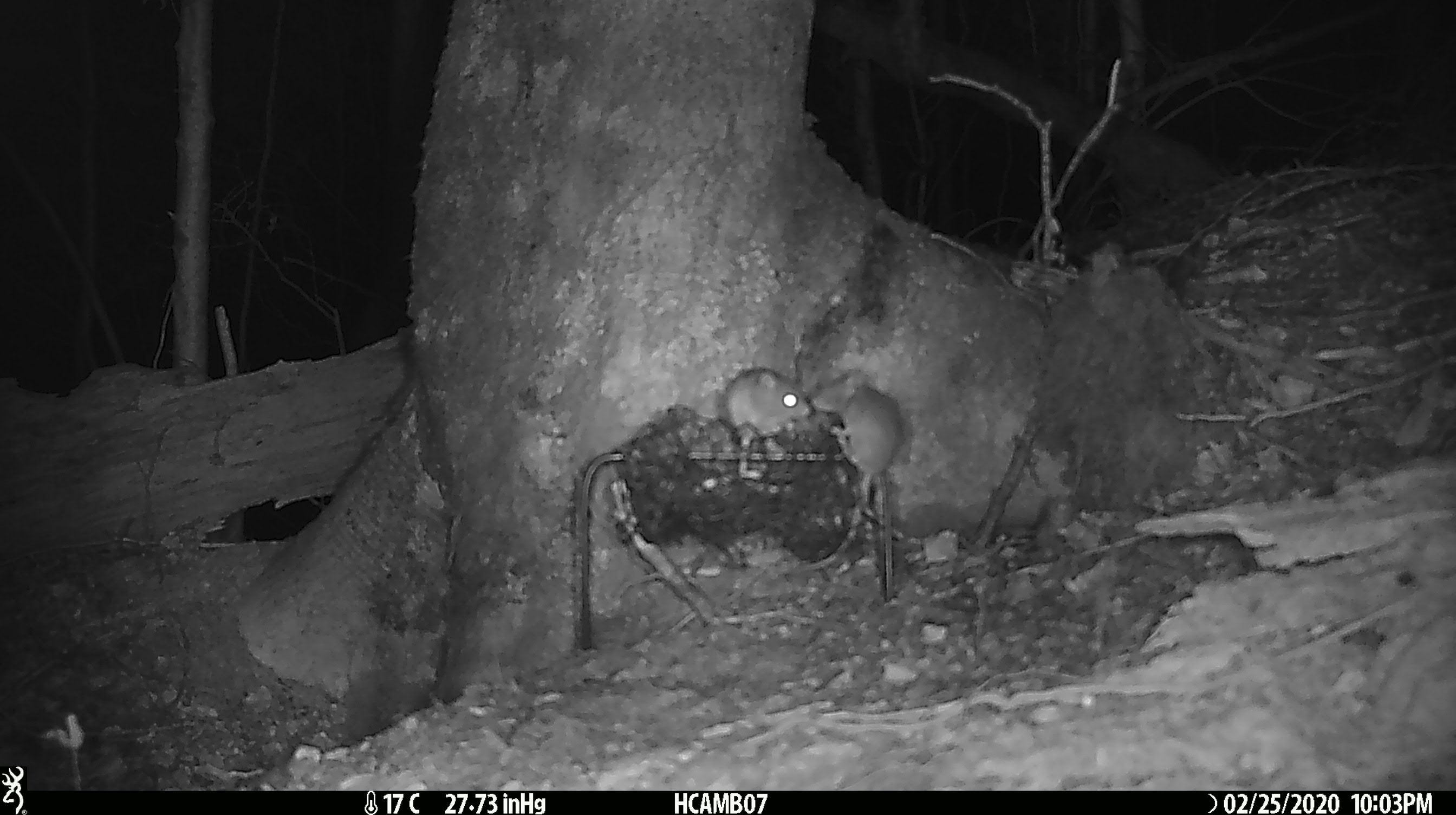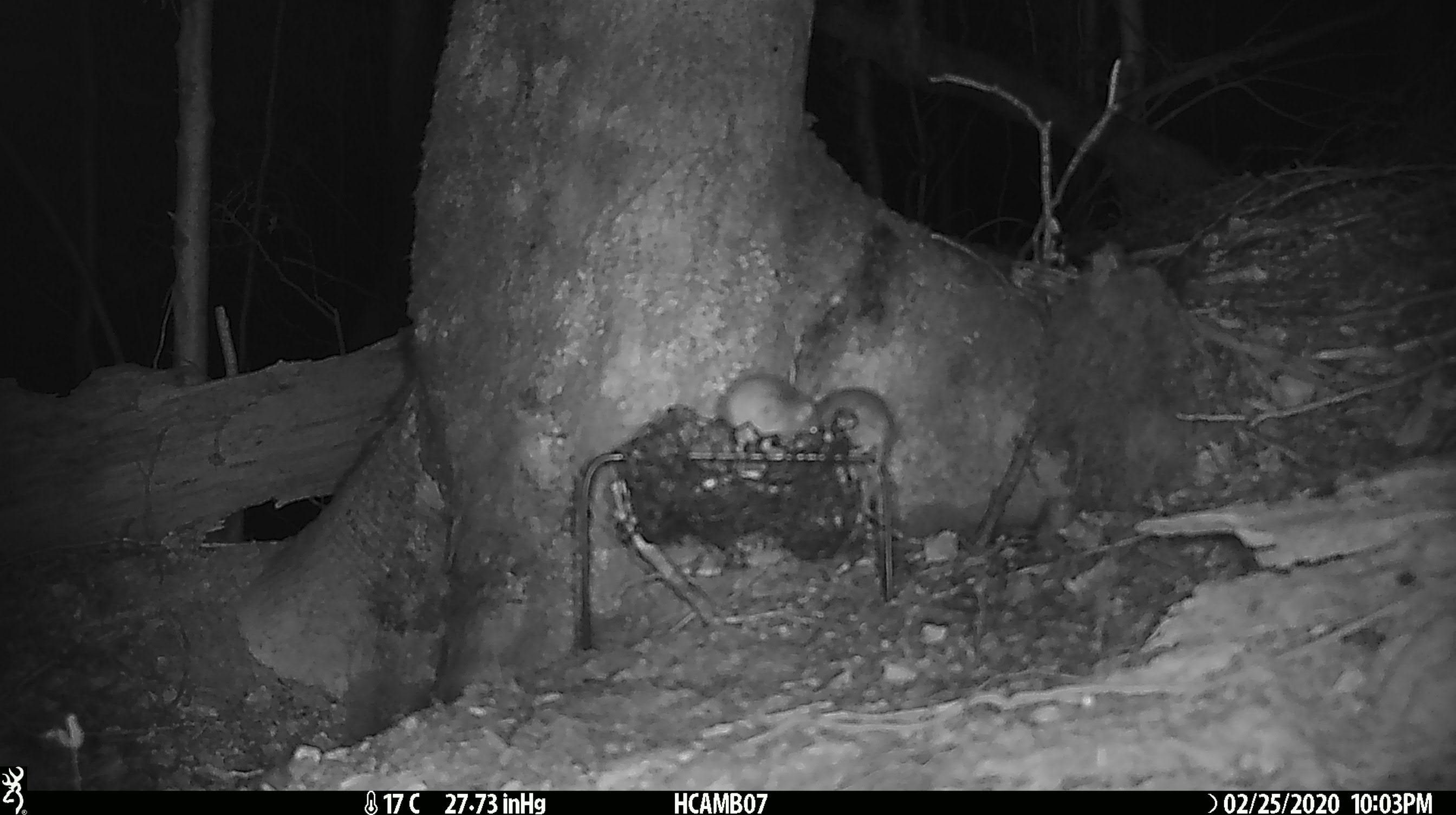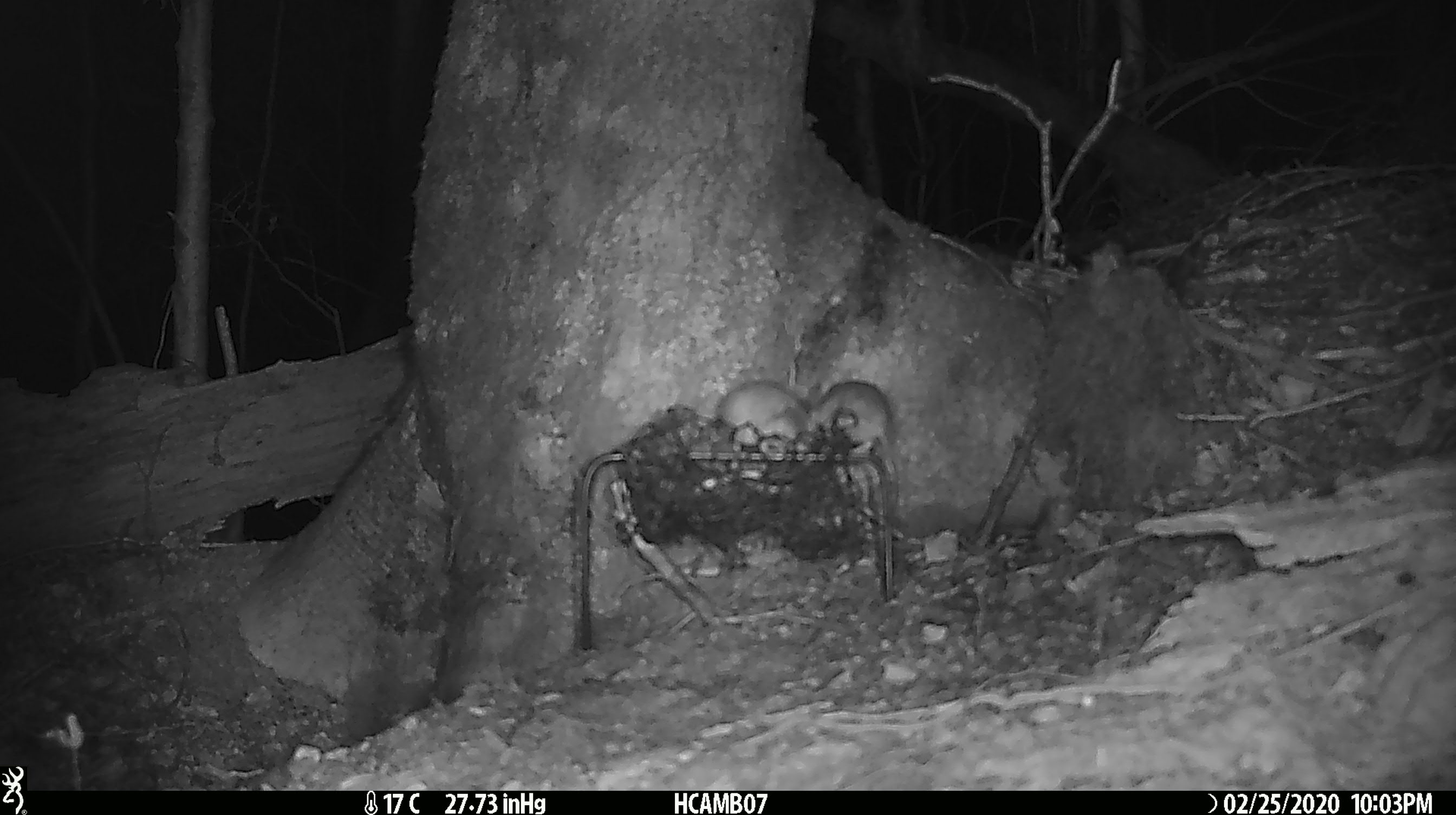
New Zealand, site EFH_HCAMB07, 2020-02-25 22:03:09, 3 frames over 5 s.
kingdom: Animalia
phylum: Chordata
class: Mammalia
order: Rodentia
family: Muridae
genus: Mus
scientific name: Mus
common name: mouse